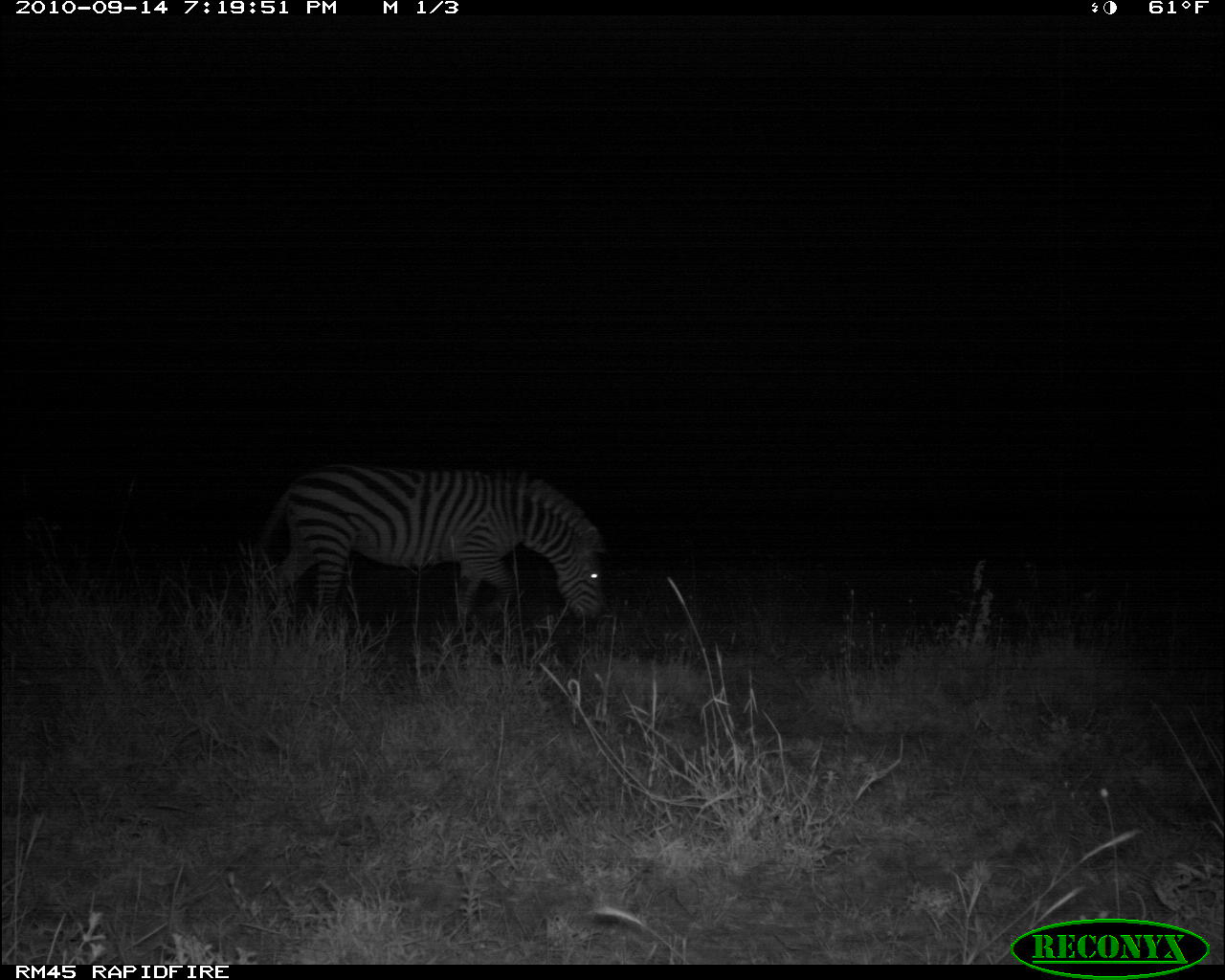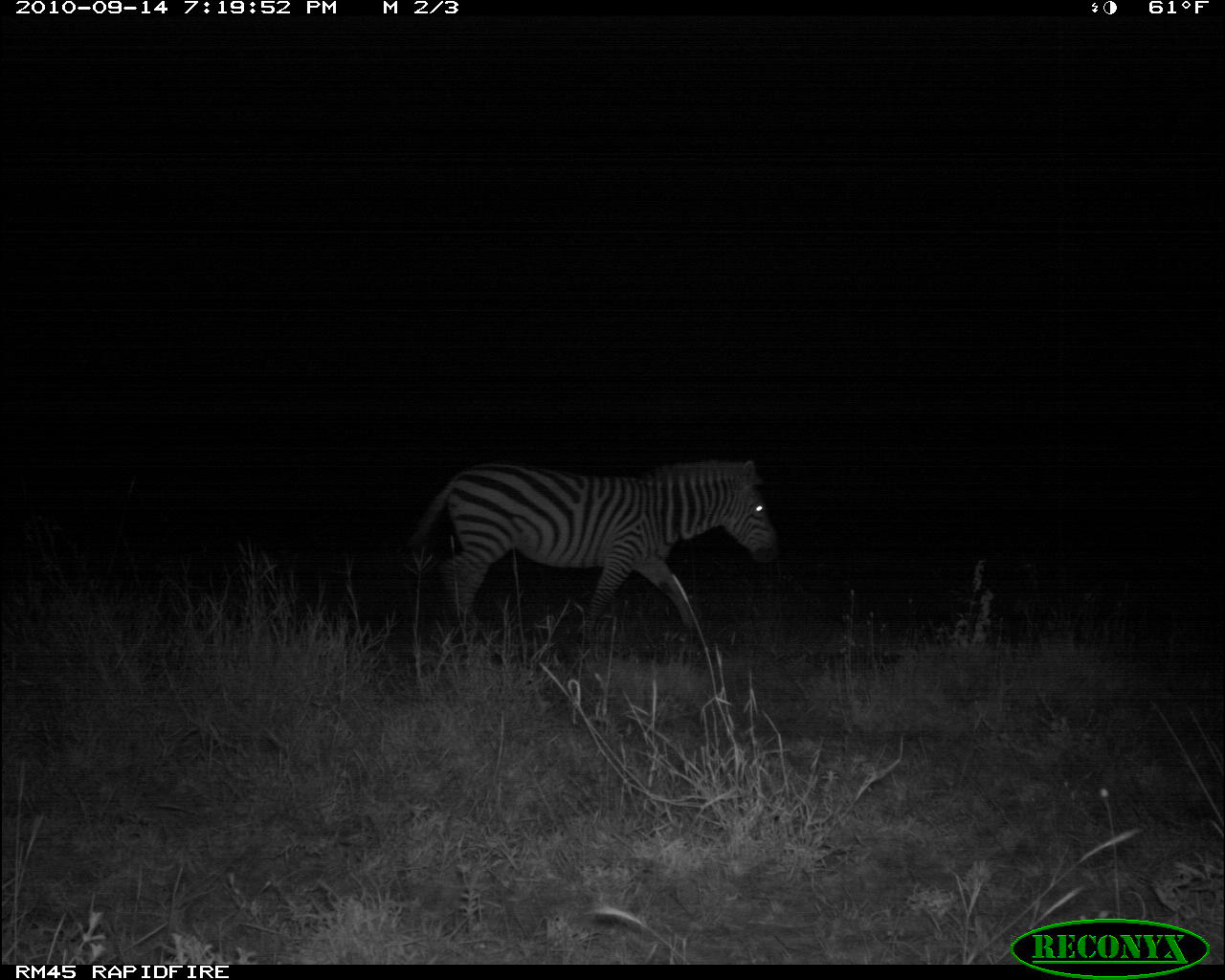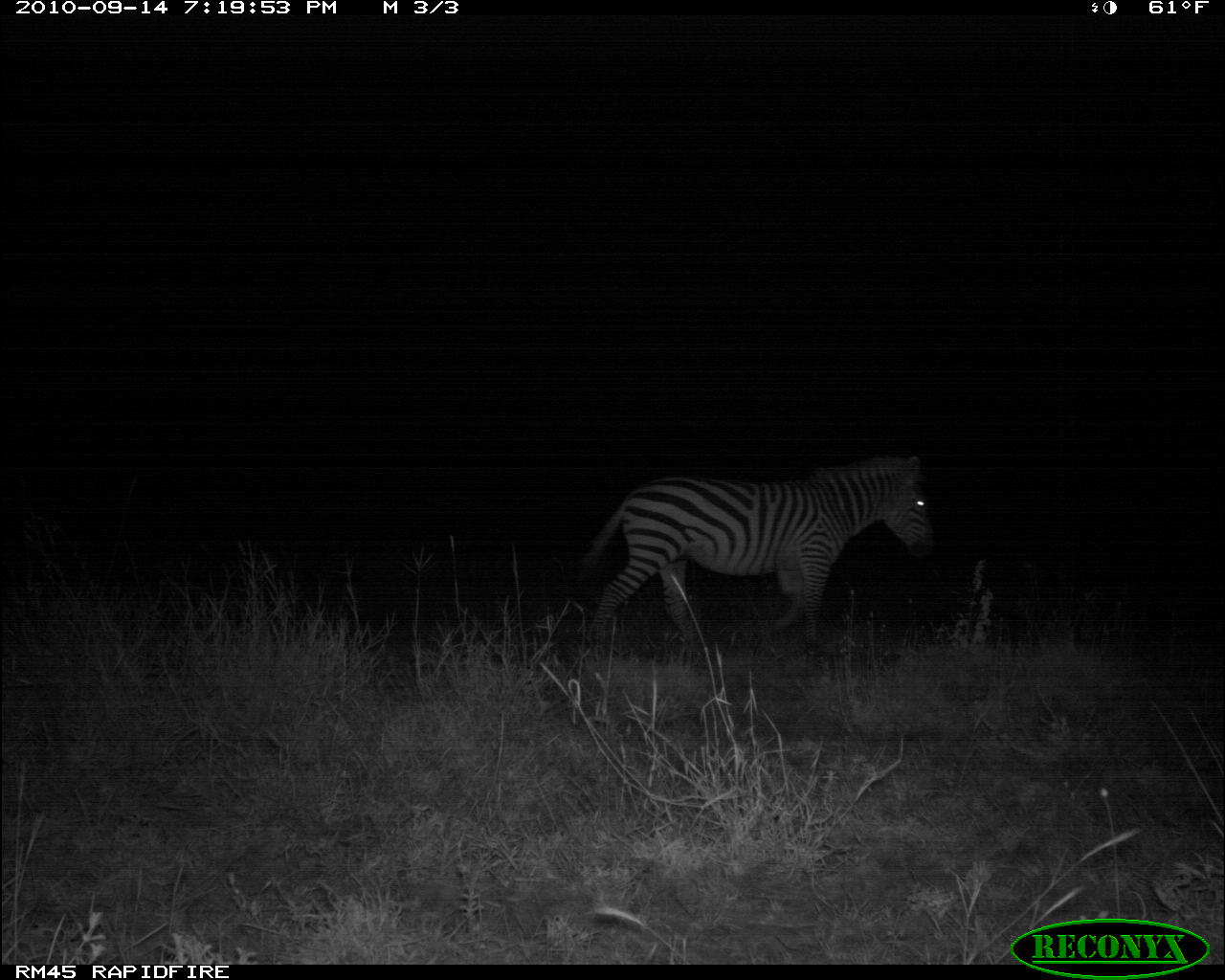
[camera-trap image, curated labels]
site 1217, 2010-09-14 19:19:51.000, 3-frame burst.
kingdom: Animalia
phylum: Chordata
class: Mammalia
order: Perissodactyla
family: Equidae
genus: Equus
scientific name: Equus quagga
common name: plains zebra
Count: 1.